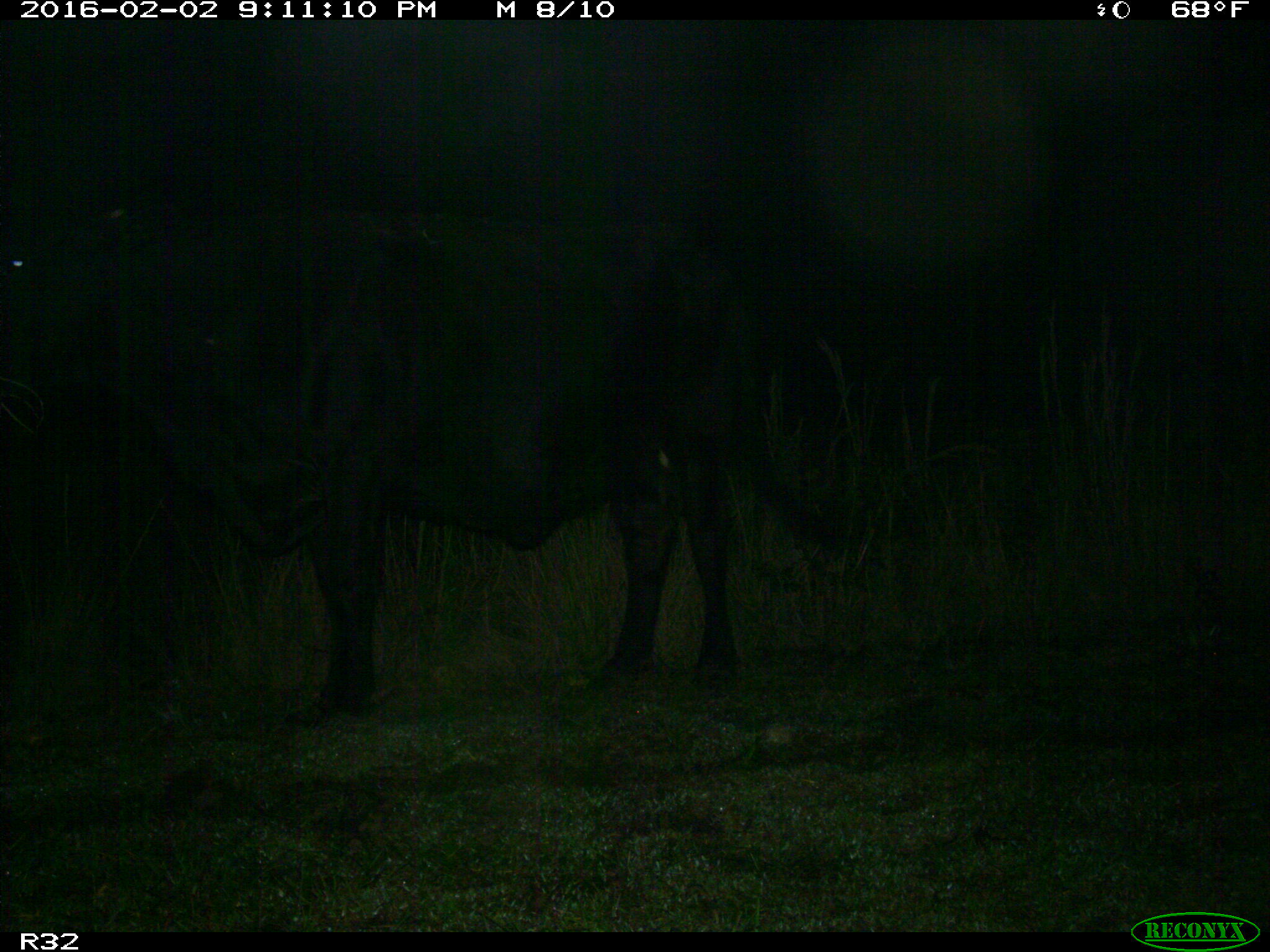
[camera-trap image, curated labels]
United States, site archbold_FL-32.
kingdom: Animalia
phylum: Chordata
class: Mammalia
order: Artiodactyla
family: Bovidae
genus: Bos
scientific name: Bos taurus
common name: domestic cow